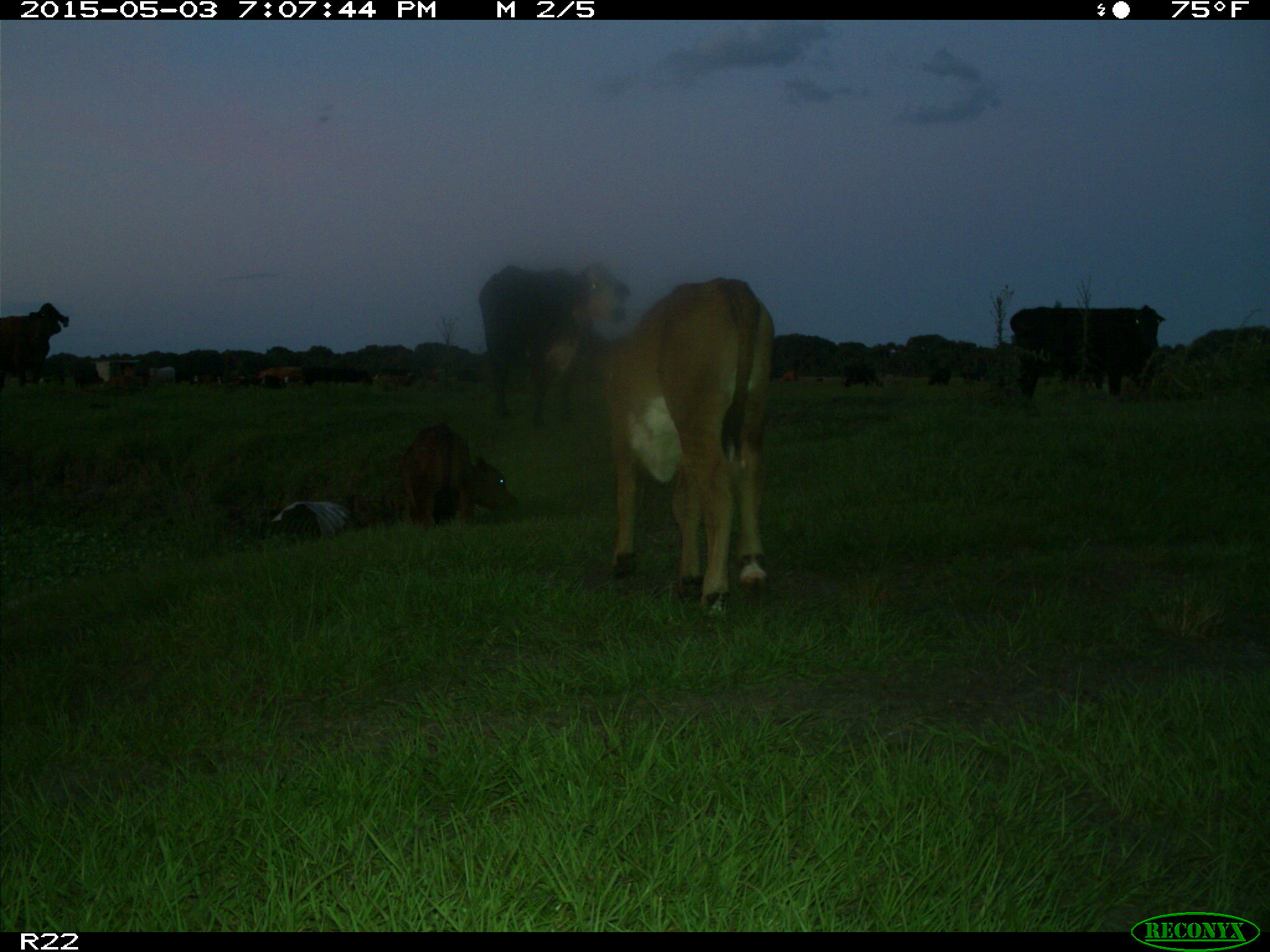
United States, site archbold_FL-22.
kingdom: Animalia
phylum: Chordata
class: Mammalia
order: Artiodactyla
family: Bovidae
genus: Bos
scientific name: Bos taurus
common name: domestic cow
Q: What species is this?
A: Bos taurus (domestic cow).